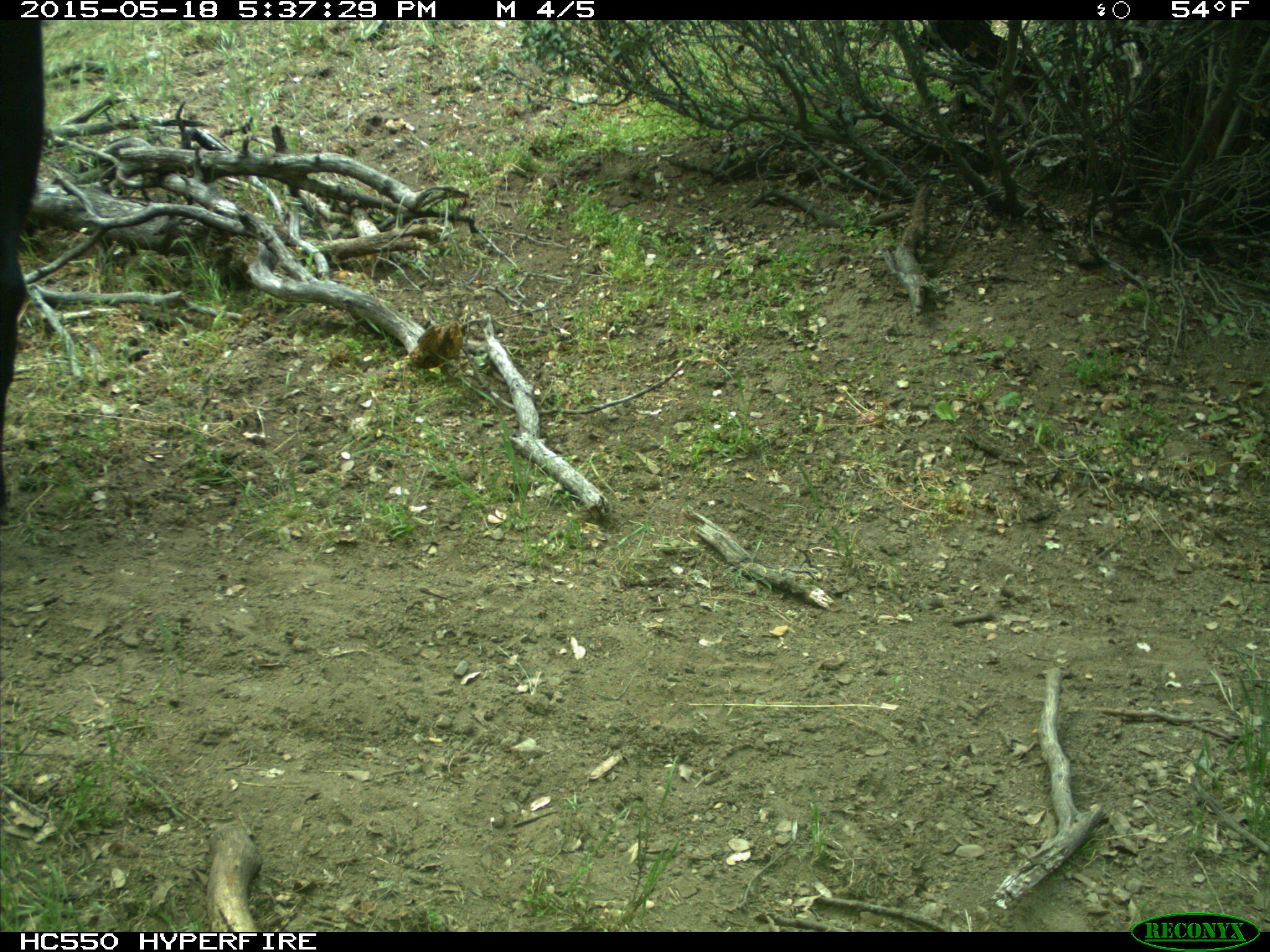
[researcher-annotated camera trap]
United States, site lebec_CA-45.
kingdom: Animalia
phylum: Chordata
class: Mammalia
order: Artiodactyla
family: Bovidae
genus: Bos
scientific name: Bos taurus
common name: domestic cow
Bos taurus (domestic cow).